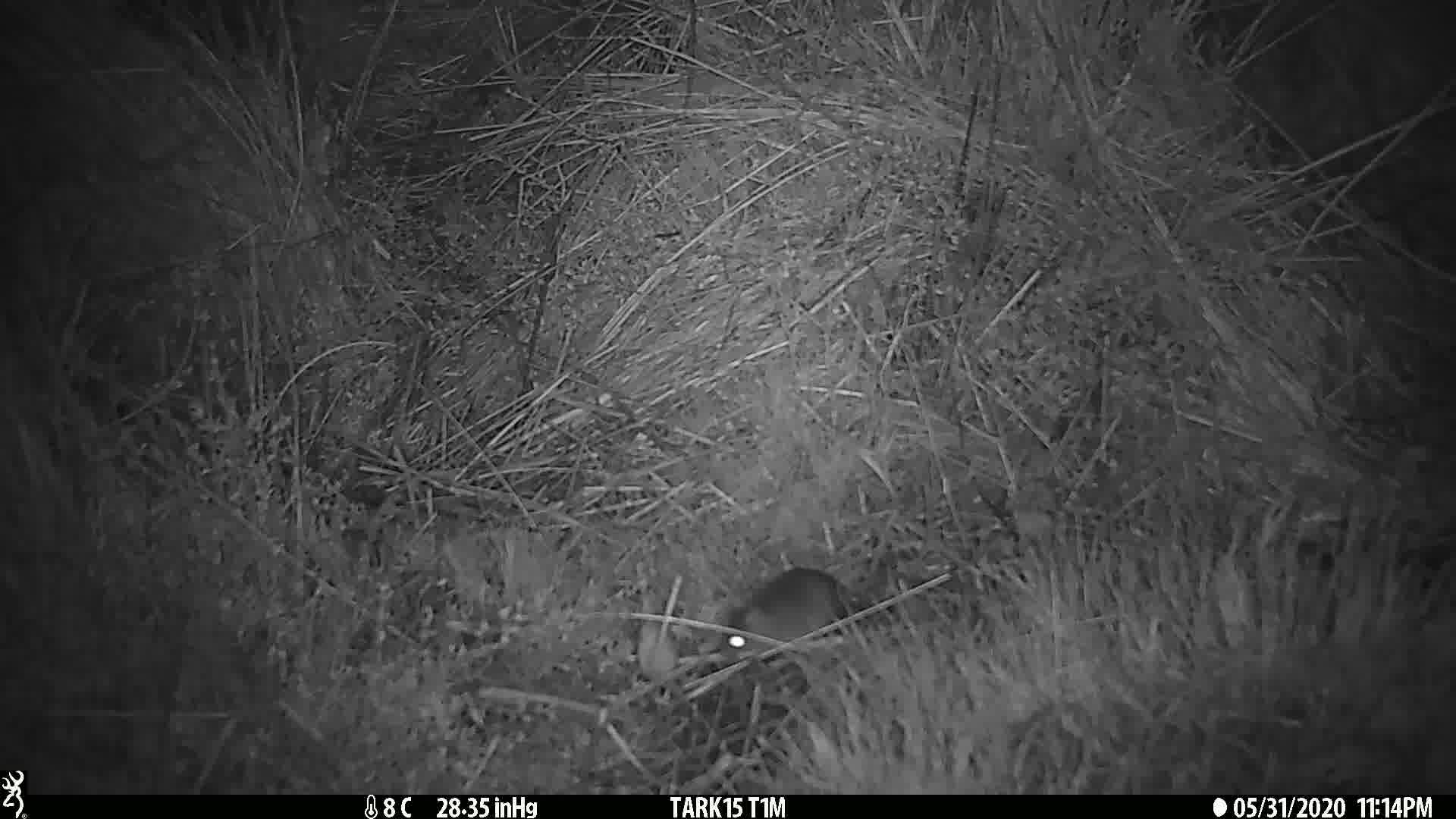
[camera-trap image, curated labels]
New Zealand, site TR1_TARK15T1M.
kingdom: Animalia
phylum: Chordata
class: Mammalia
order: Rodentia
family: Muridae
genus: Mus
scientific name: Mus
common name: mouse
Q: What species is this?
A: Mouse (Mus).